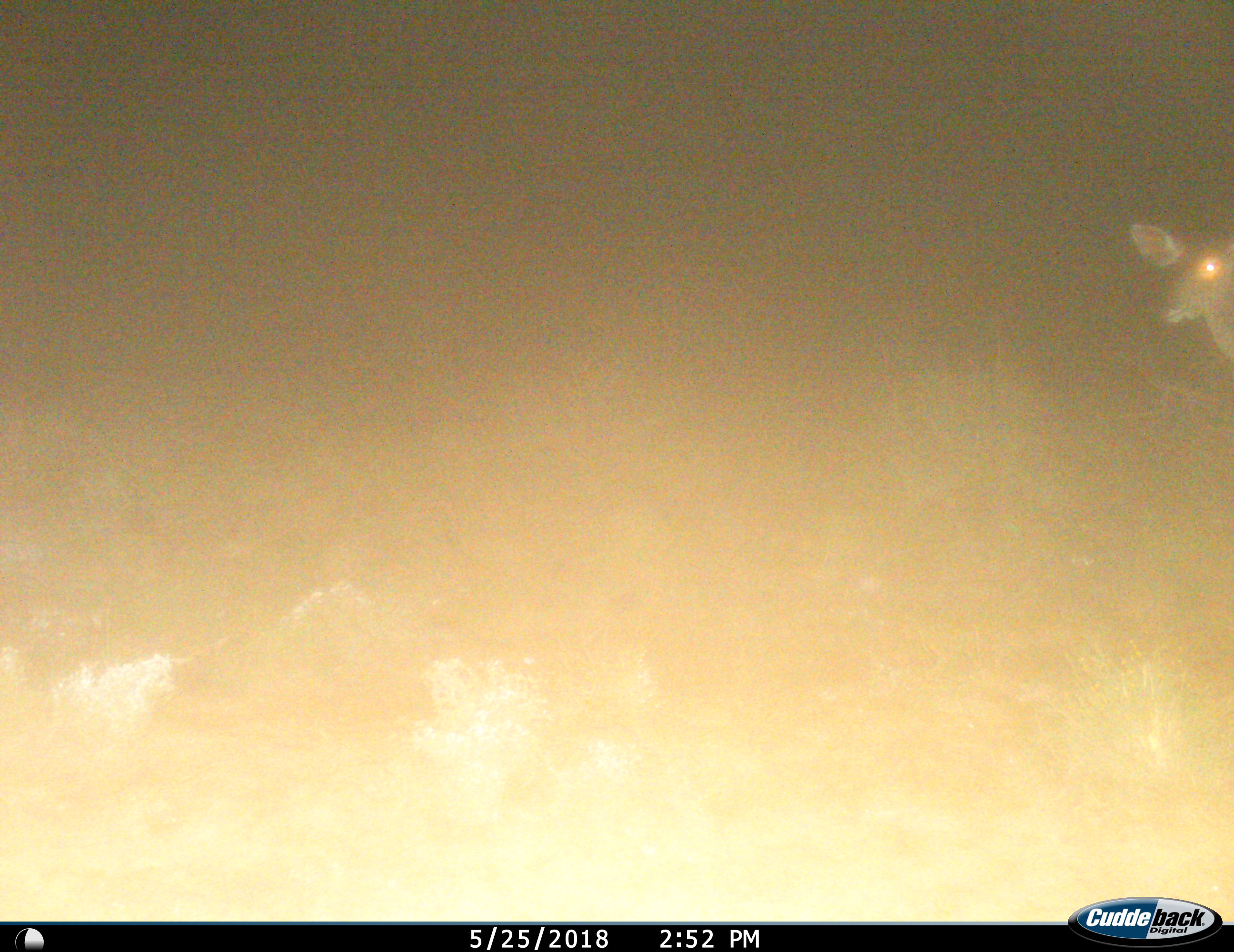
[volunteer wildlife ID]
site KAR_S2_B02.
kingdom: Animalia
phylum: Chordata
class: Mammalia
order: Artiodactyla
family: Bovidae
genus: Tragelaphus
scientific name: Tragelaphus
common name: kudu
Kudu (Tragelaphus), count 1. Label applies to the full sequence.